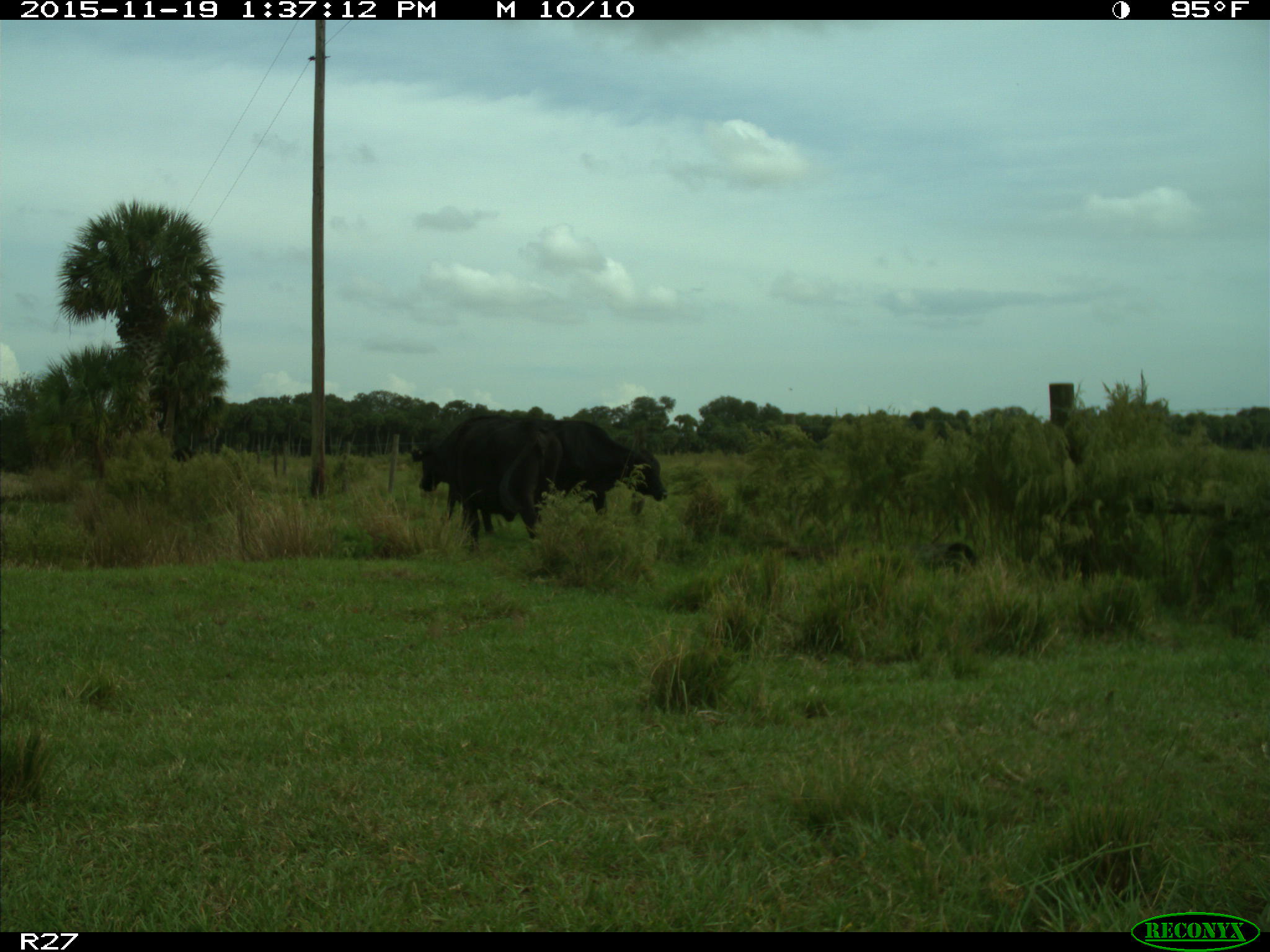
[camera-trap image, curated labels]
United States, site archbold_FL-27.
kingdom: Animalia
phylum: Chordata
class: Mammalia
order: Artiodactyla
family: Bovidae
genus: Bos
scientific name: Bos taurus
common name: domestic cow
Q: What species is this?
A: Bos taurus (domestic cow).